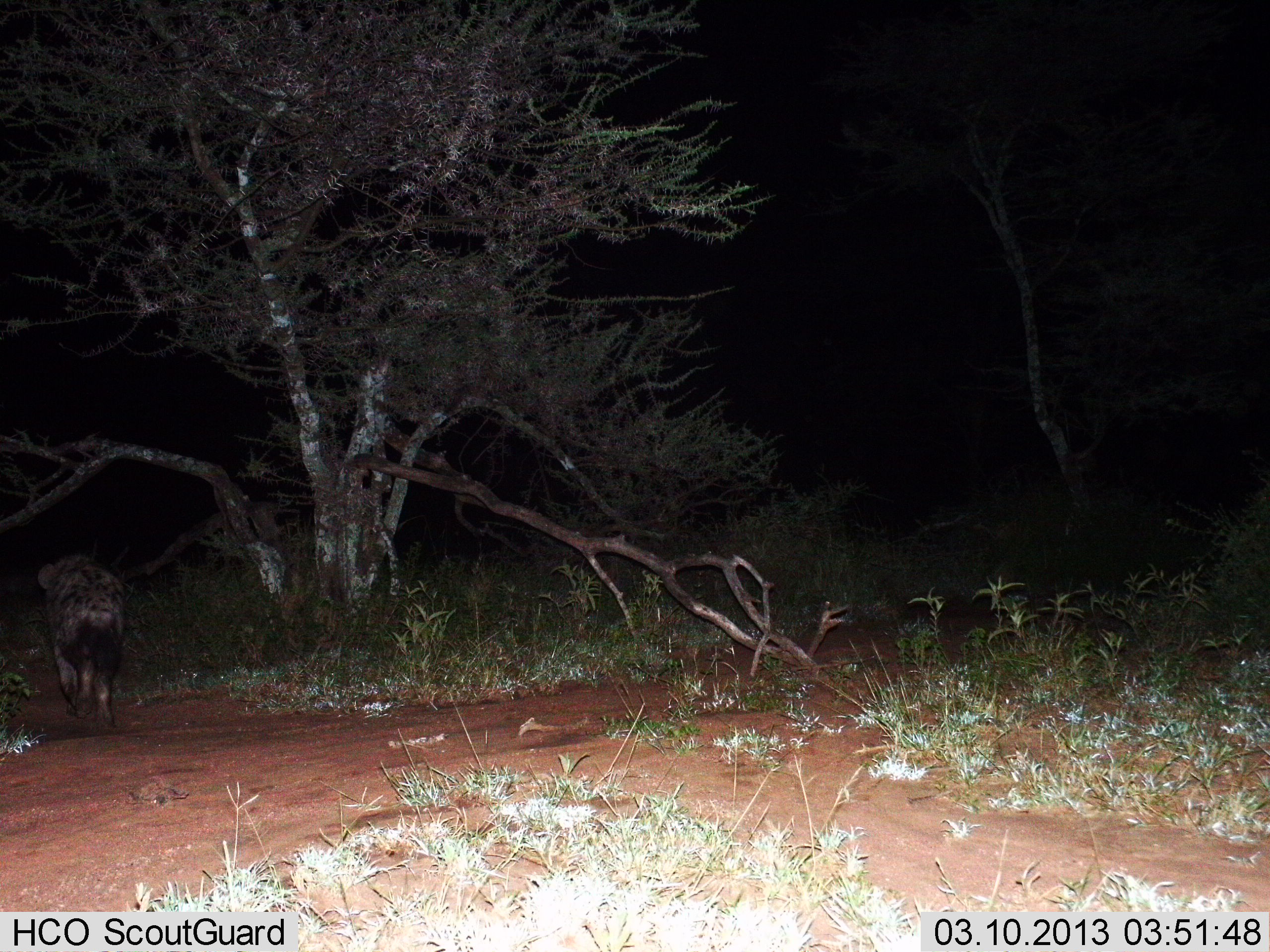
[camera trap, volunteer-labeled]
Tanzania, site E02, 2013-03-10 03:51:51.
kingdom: Animalia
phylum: Chordata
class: Mammalia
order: Carnivora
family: Hyaenidae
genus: Crocuta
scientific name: Crocuta crocuta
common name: spotted hyena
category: hyenaspotted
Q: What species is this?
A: Hyenaspotted (spotted hyena) (Crocuta crocuta).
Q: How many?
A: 1.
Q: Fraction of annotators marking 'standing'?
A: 4%.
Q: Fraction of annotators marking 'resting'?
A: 0%.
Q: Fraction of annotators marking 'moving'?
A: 96%.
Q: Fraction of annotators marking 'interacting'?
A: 0%.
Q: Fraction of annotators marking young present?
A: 0%.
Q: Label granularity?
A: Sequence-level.